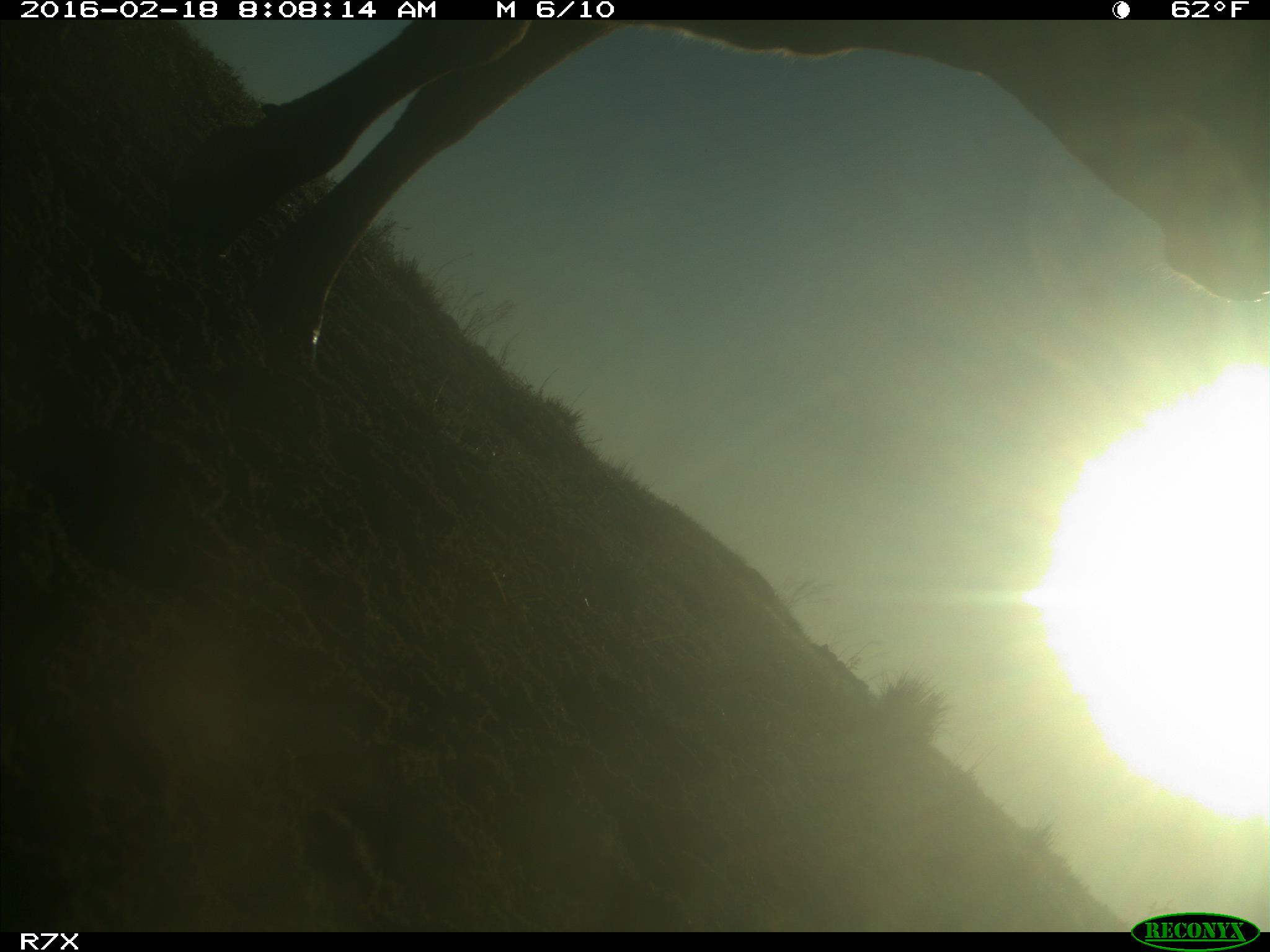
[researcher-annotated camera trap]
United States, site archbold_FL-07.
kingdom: Animalia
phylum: Chordata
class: Mammalia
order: Artiodactyla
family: Bovidae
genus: Bos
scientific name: Bos taurus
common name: domestic cow